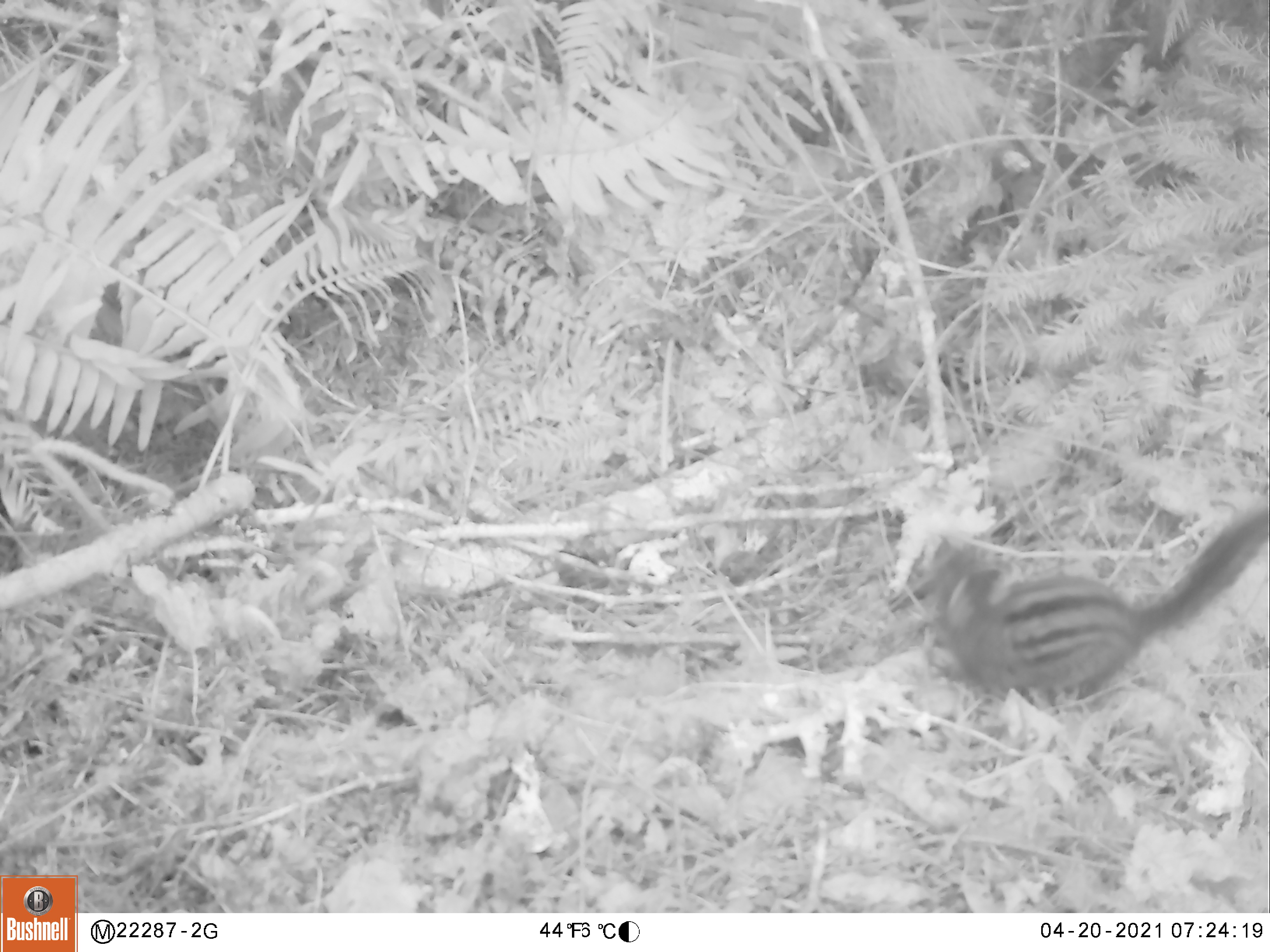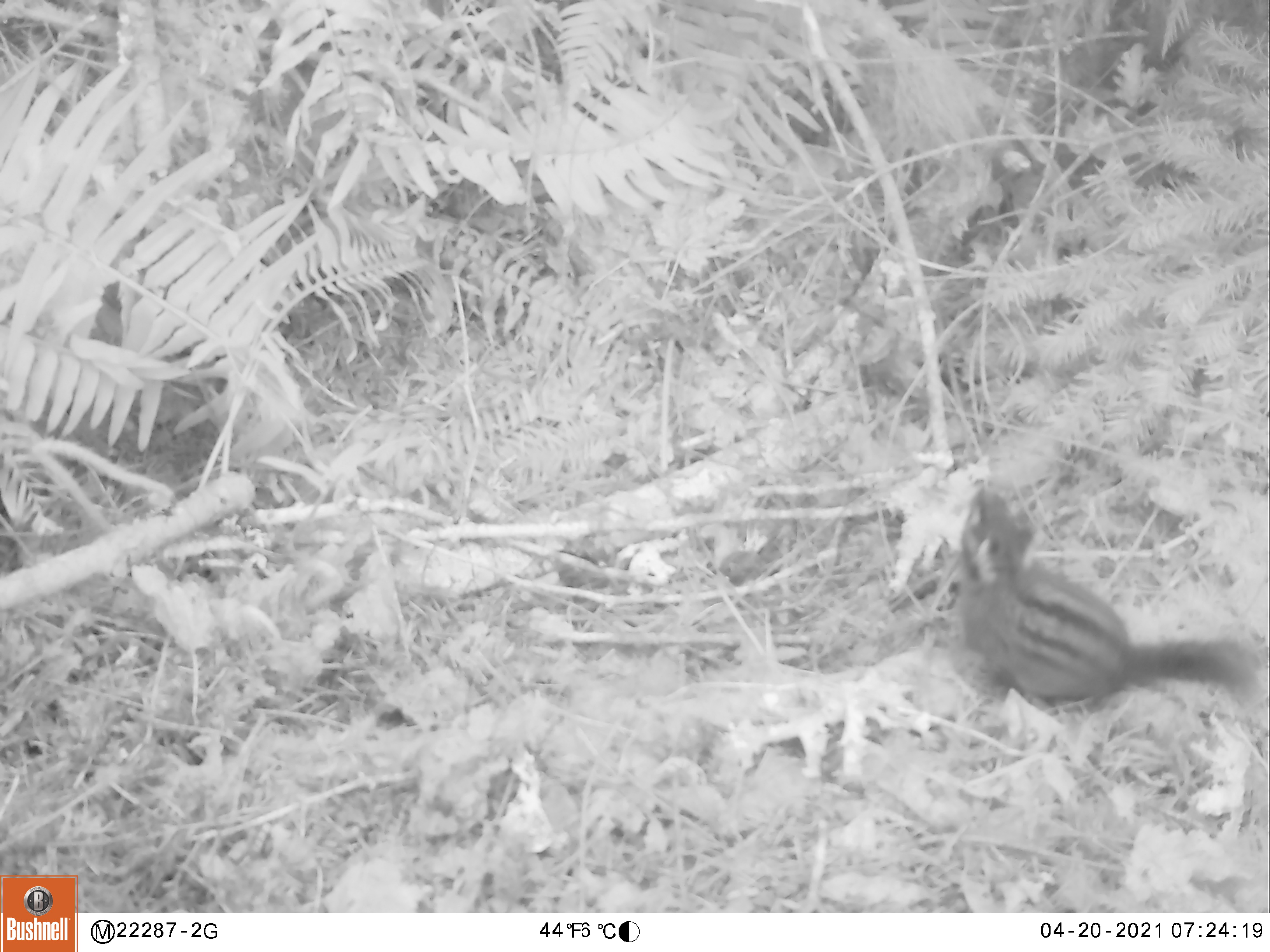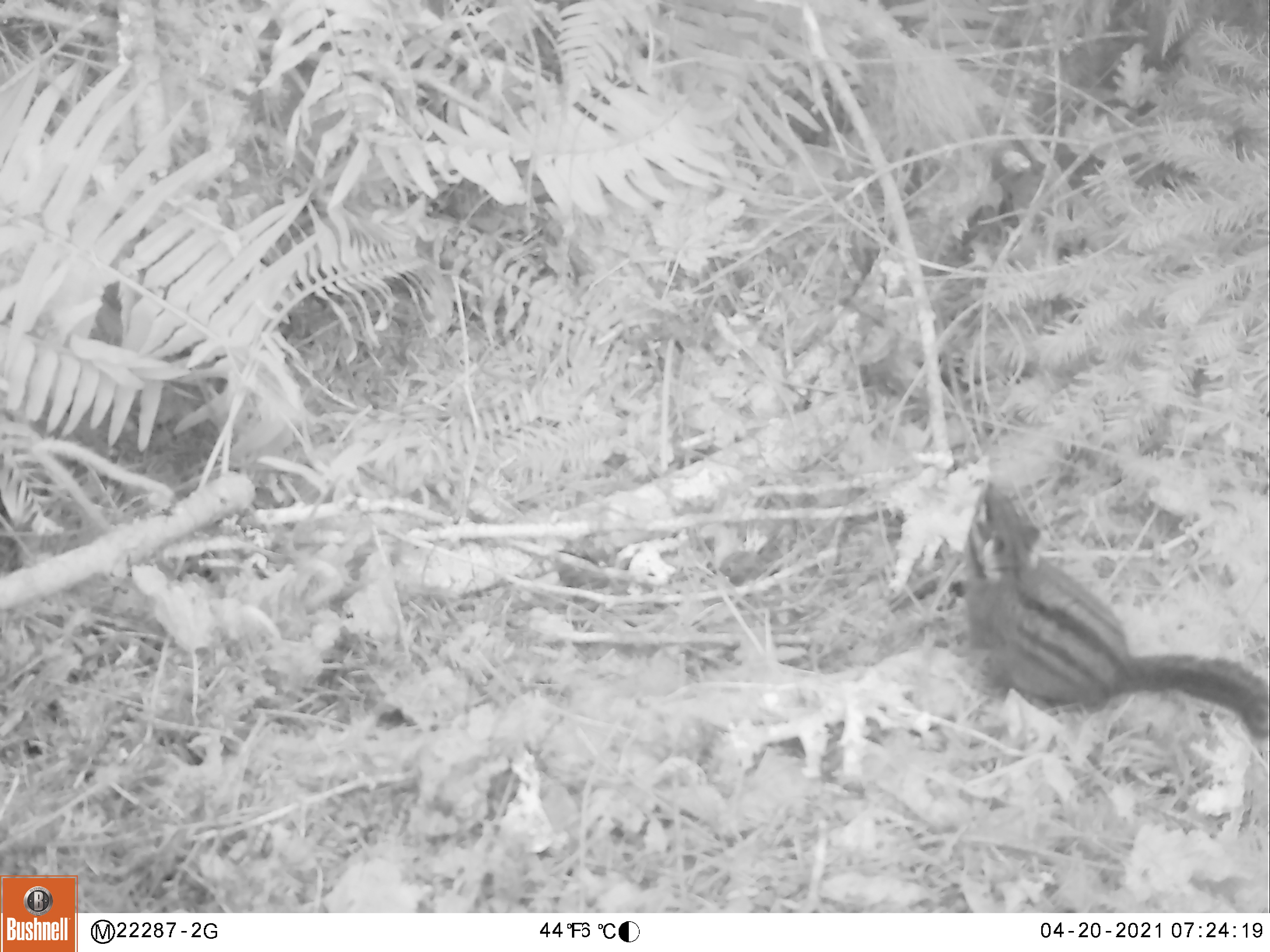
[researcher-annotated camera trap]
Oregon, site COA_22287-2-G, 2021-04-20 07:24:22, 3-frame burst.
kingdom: Animalia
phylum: Chordata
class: Mammalia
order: Rodentia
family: Sciuridae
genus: Neotamias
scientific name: Neotamias townsendii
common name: townsend's chipmunk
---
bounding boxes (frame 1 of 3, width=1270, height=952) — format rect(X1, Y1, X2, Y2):
townsend's chipmunk: rect(912, 493, 1267, 709)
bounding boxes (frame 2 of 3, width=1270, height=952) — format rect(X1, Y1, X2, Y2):
townsend's chipmunk: rect(961, 481, 1263, 722)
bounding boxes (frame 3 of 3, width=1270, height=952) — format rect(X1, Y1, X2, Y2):
townsend's chipmunk: rect(952, 479, 1268, 750)